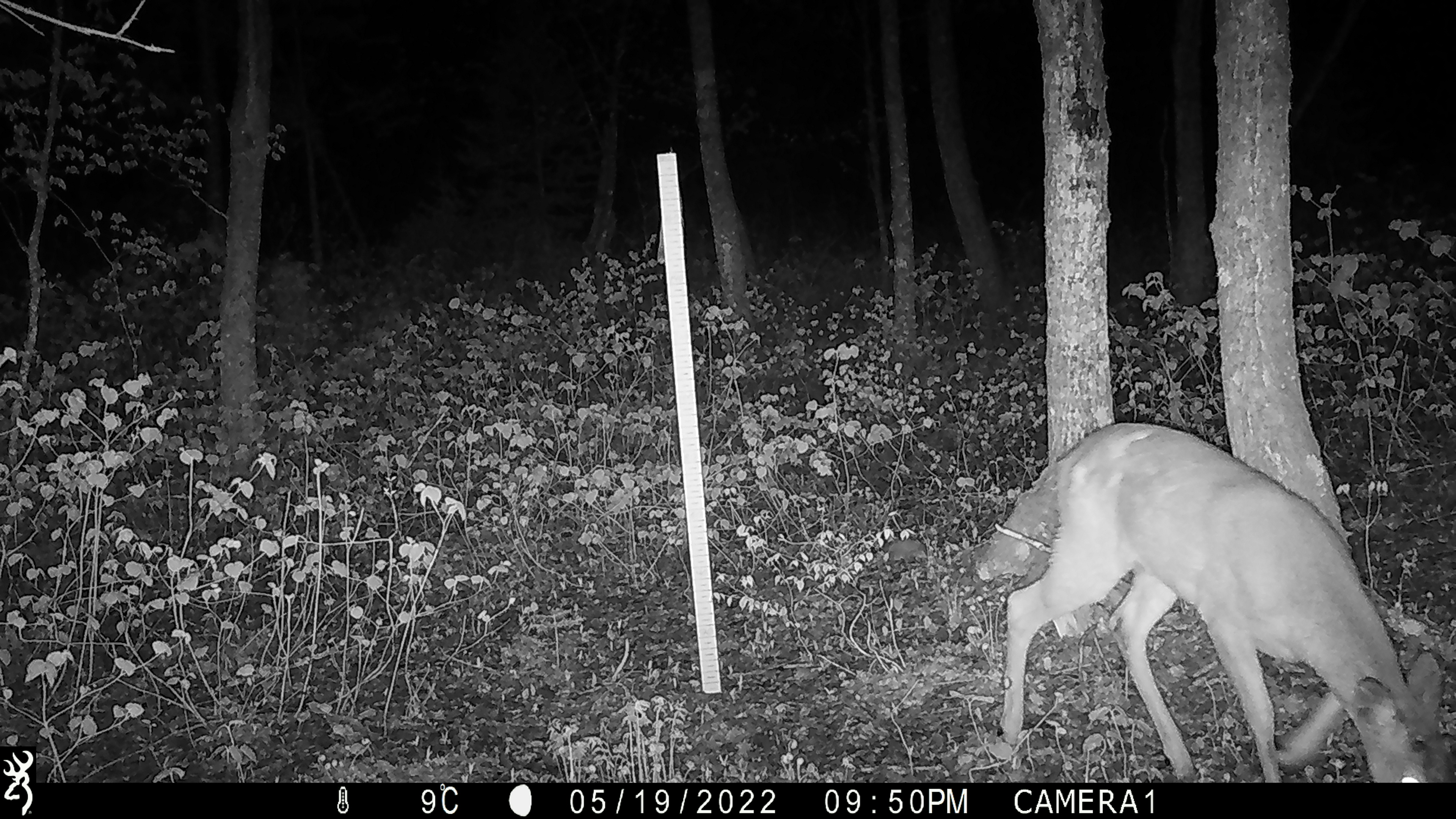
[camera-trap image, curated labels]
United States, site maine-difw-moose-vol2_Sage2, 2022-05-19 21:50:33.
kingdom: Animalia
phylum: Chordata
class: Mammalia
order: Artiodactyla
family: Cervidae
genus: Odocoileus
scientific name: Odocoileus virginianus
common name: white-tailed deer